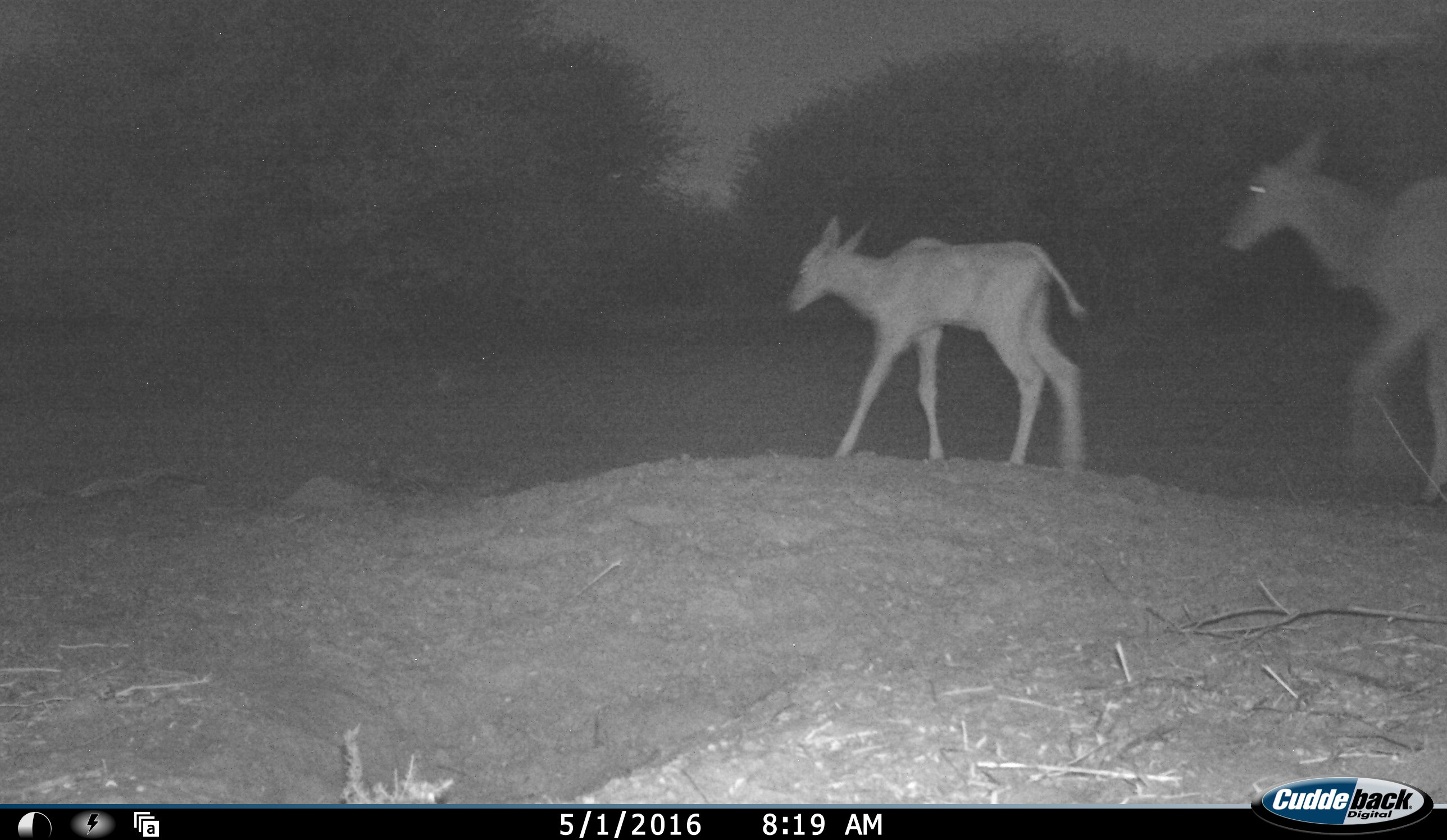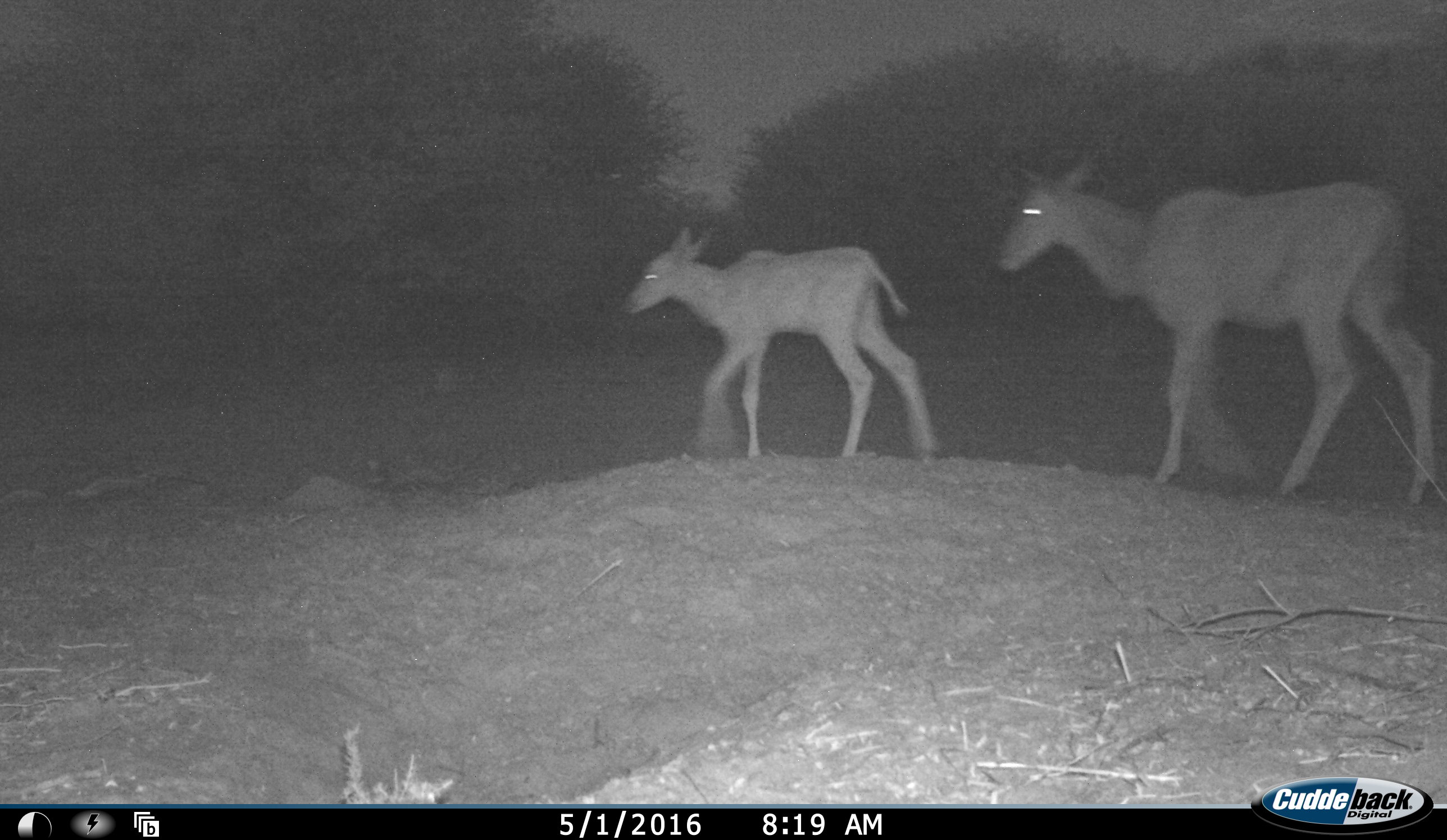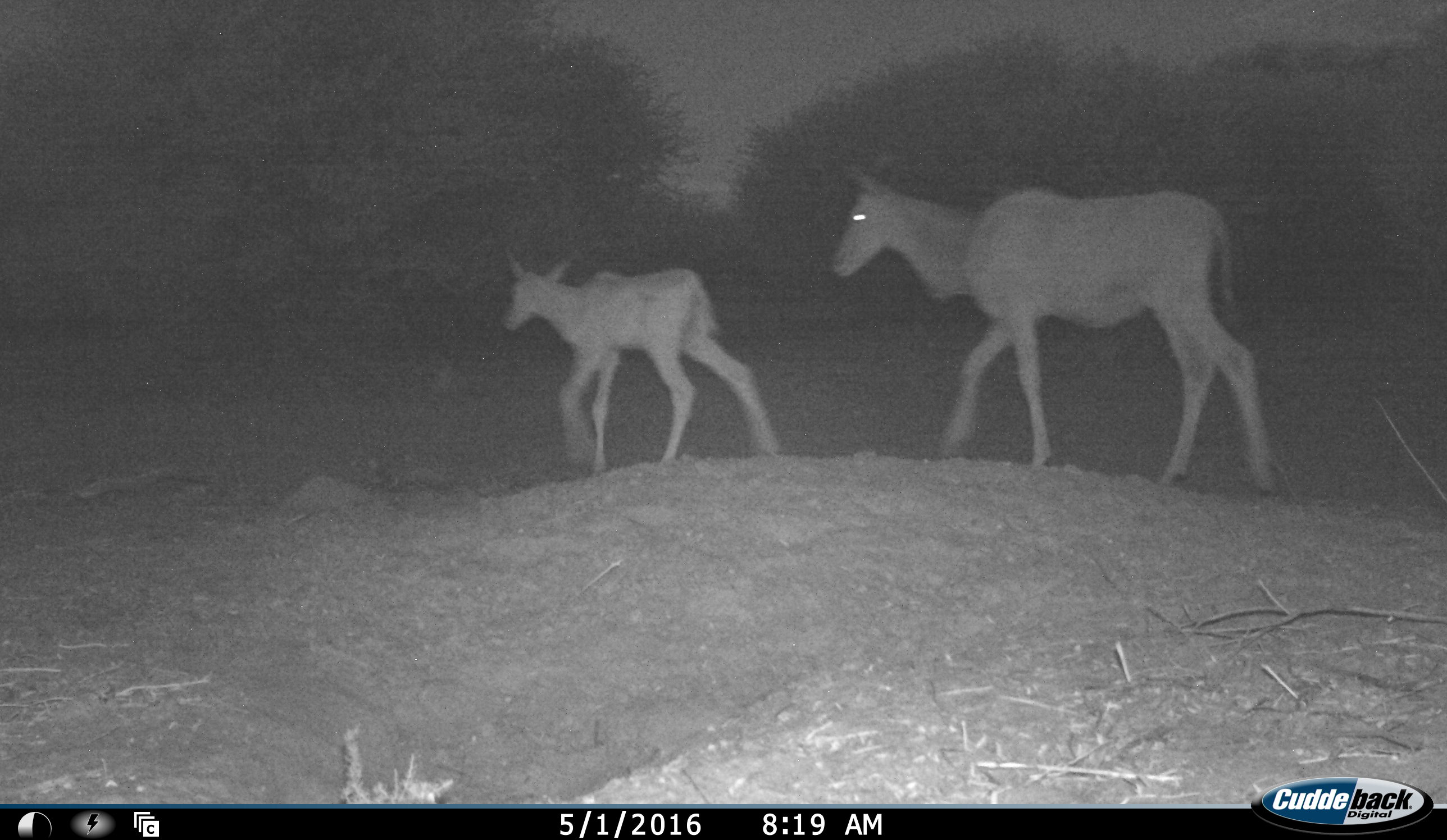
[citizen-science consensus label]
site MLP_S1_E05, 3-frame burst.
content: unidentified animal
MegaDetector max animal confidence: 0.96